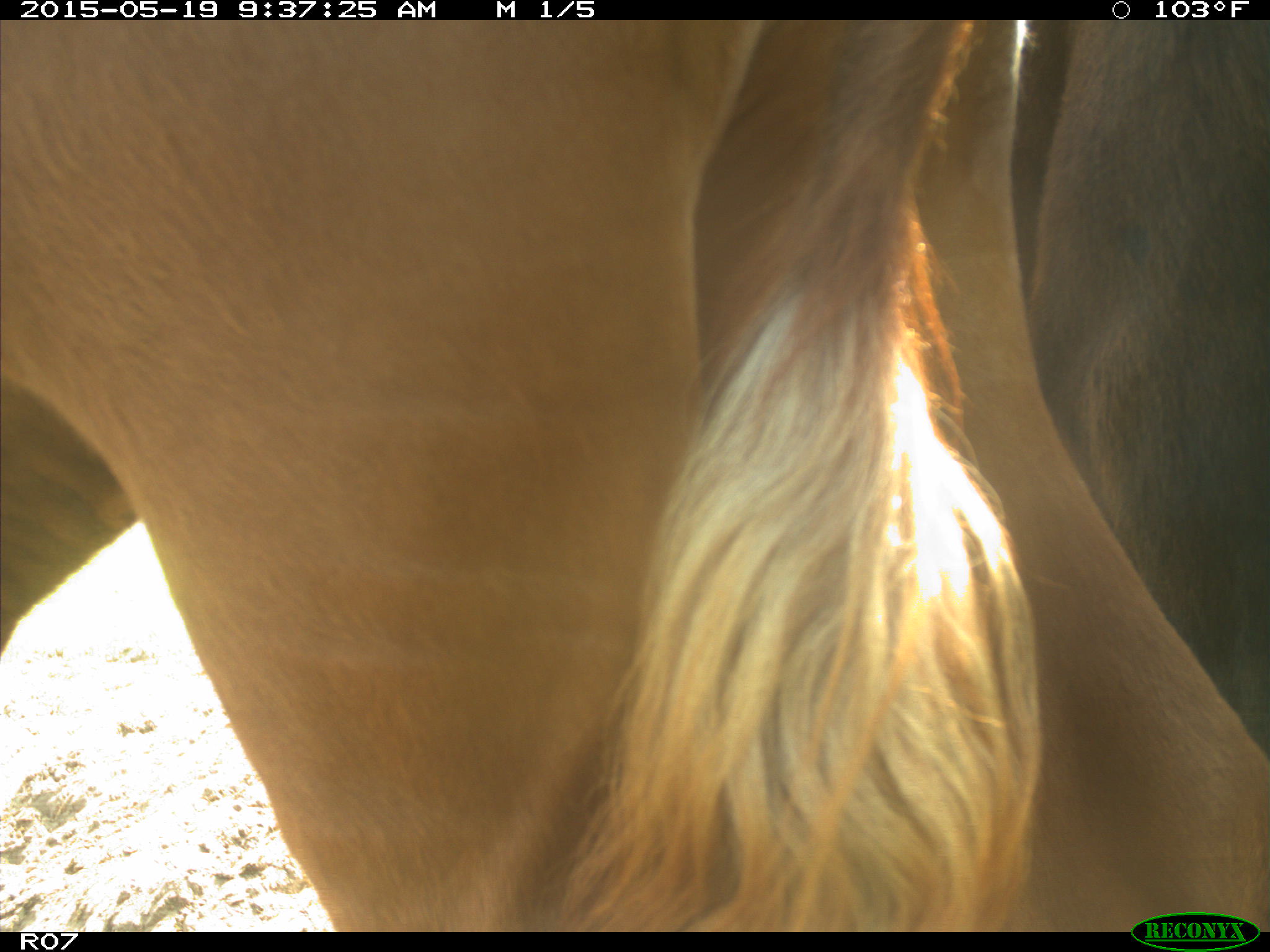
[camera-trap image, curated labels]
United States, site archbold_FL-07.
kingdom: Animalia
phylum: Chordata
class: Mammalia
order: Artiodactyla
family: Bovidae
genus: Bos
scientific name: Bos taurus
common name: domestic cow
Bos taurus (domestic cow).